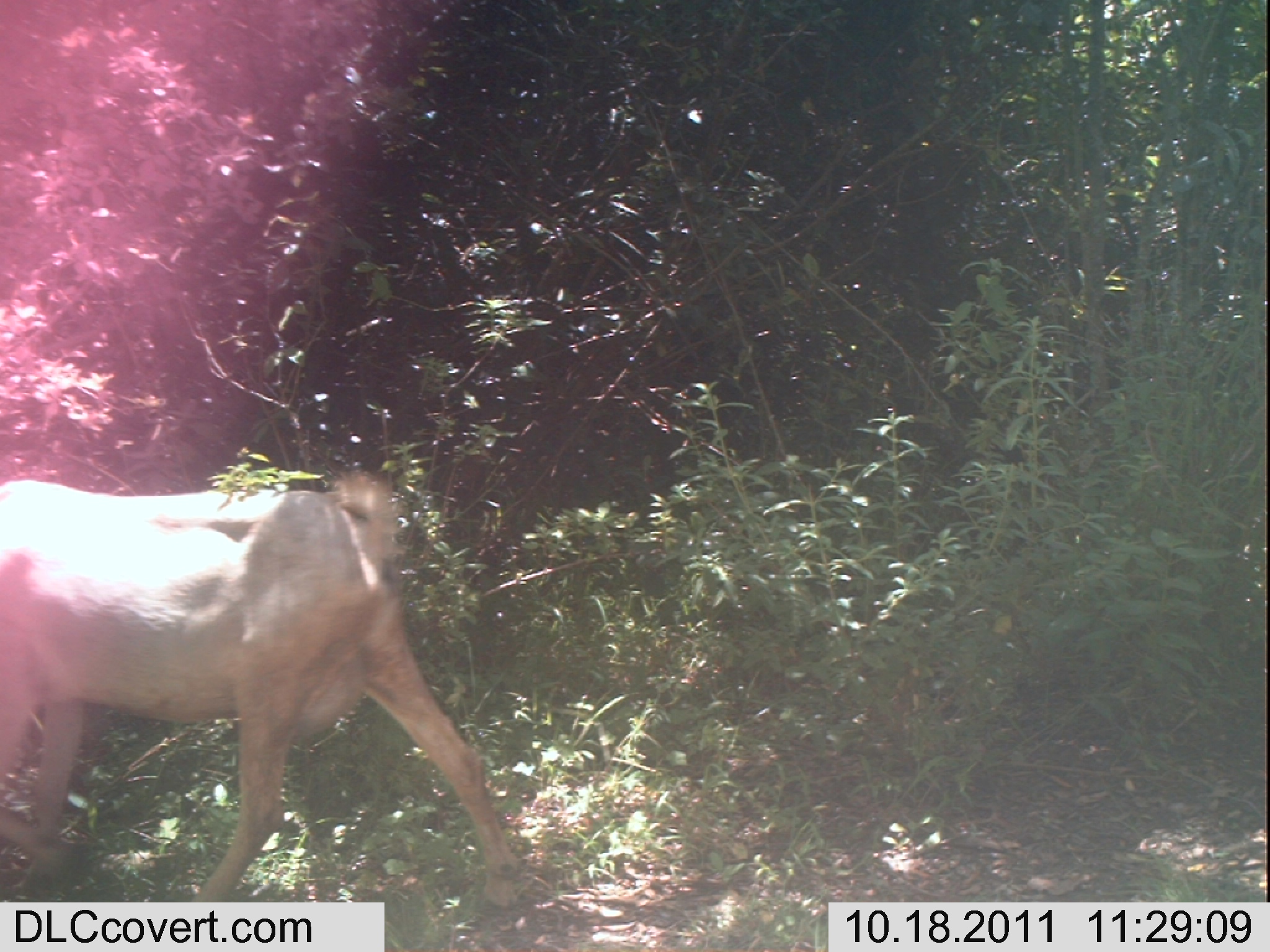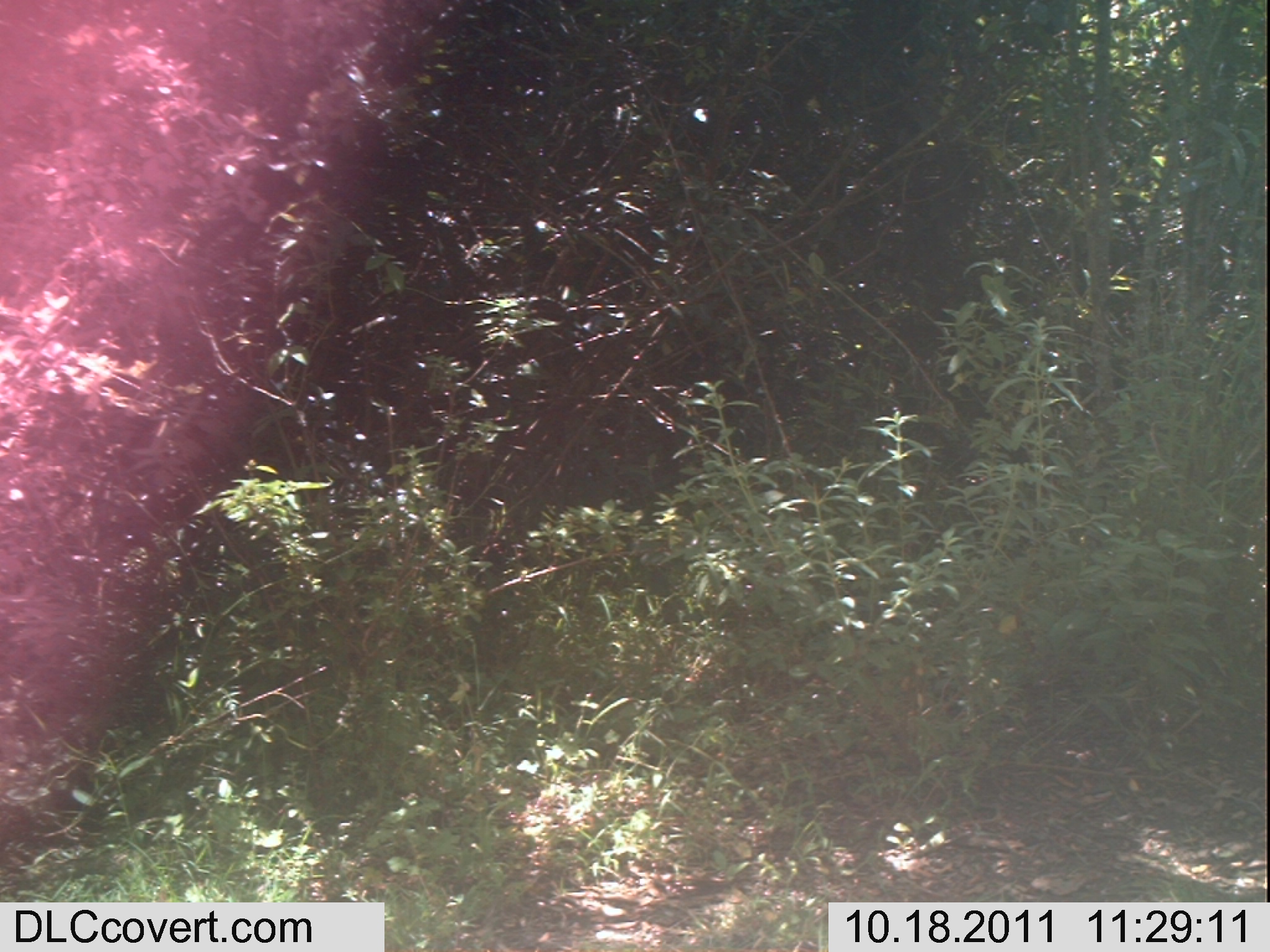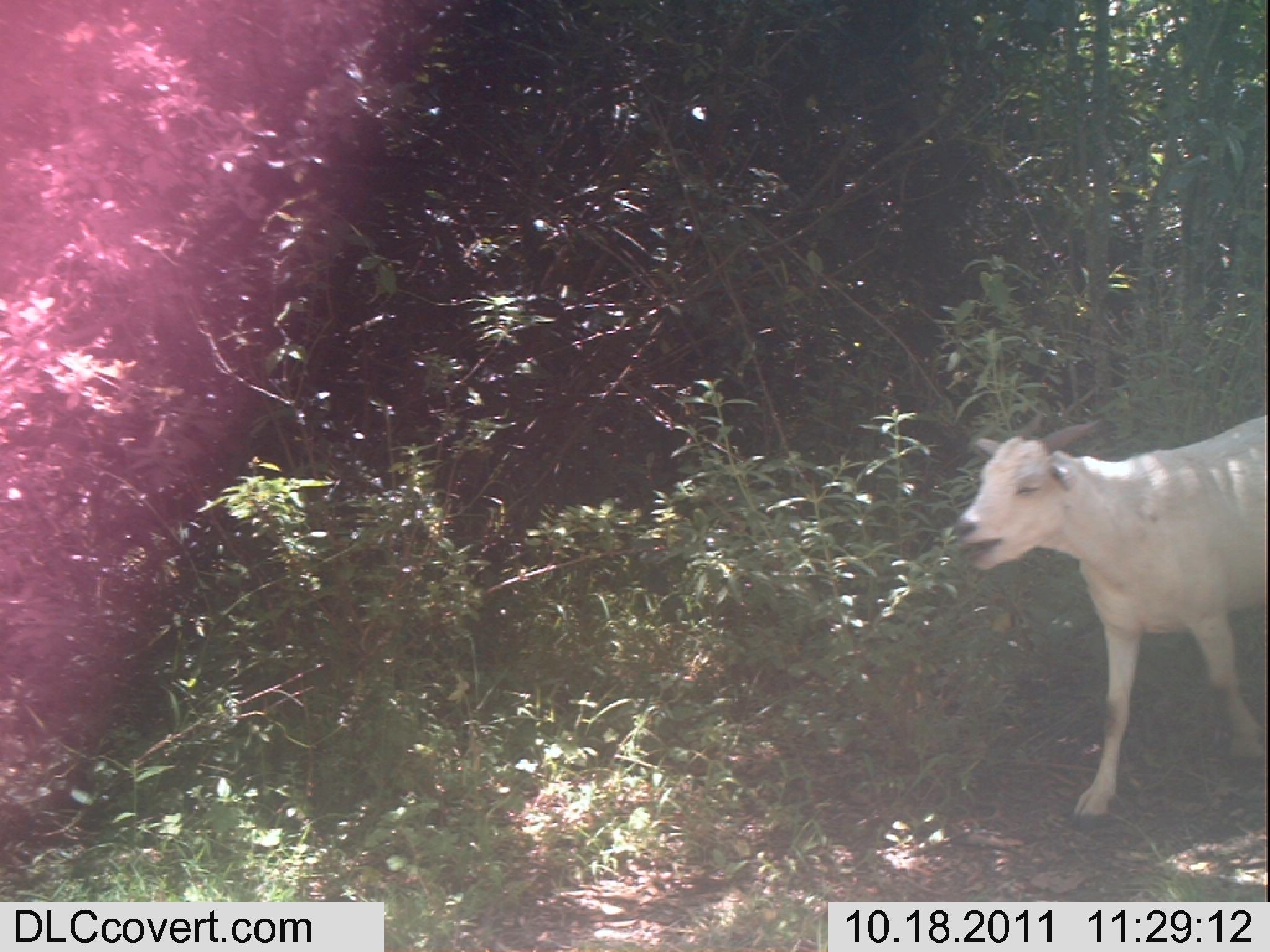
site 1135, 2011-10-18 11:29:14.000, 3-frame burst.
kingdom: Animalia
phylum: Chordata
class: Mammalia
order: Artiodactyla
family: Bovidae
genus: Capra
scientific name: Capra aegagrus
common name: wild goat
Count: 1.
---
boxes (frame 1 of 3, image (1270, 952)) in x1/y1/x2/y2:
capra aegagrus: 1/471/521/910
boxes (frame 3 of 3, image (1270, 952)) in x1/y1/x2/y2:
capra aegagrus: 953/410/1266/832